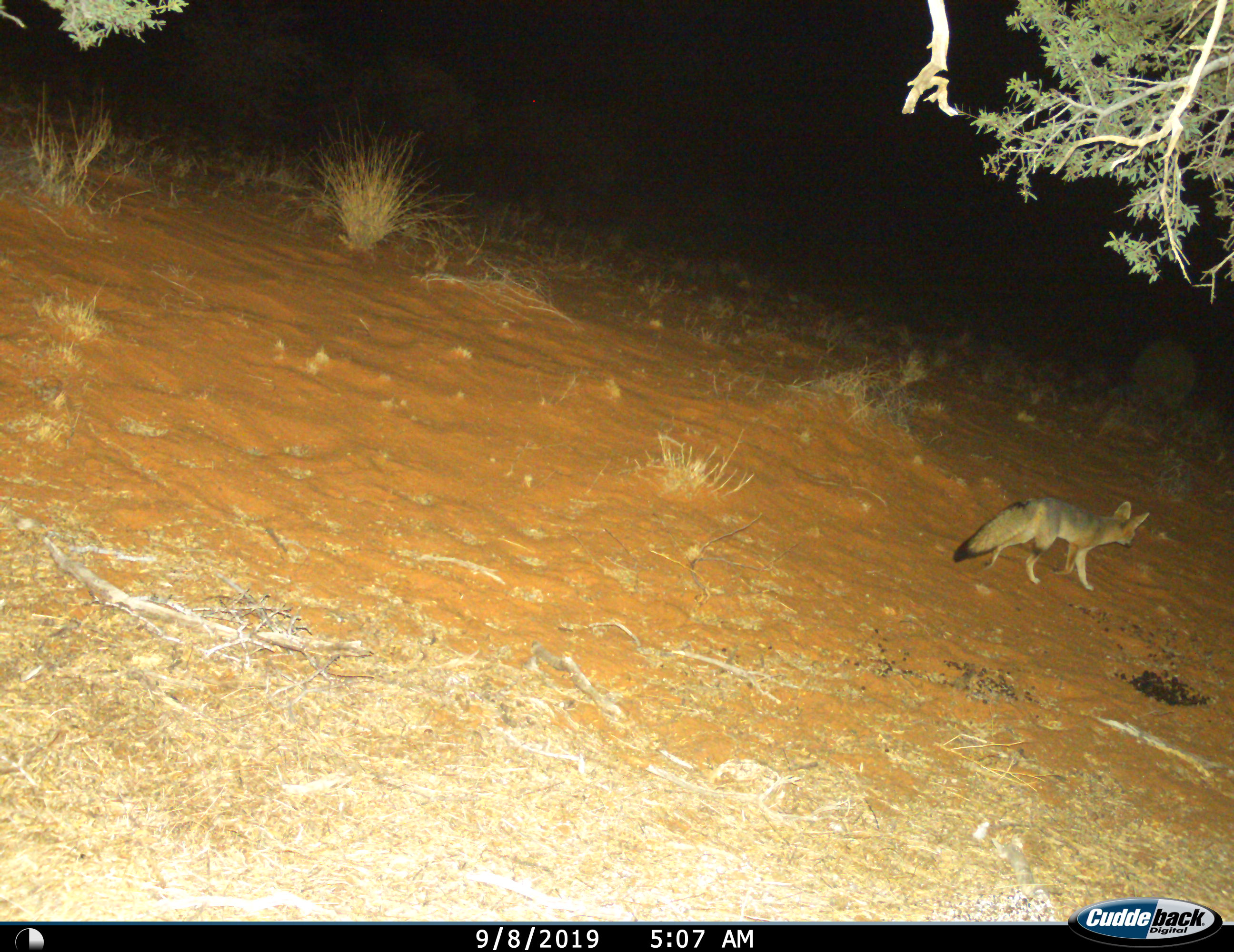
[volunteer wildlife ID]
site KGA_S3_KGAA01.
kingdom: Animalia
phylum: Chordata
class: Mammalia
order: Carnivora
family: Canidae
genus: Vulpes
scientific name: Vulpes chama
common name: cape fox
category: foxcape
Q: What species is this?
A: Foxcape (cape fox) (Vulpes chama).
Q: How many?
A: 1.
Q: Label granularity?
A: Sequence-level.